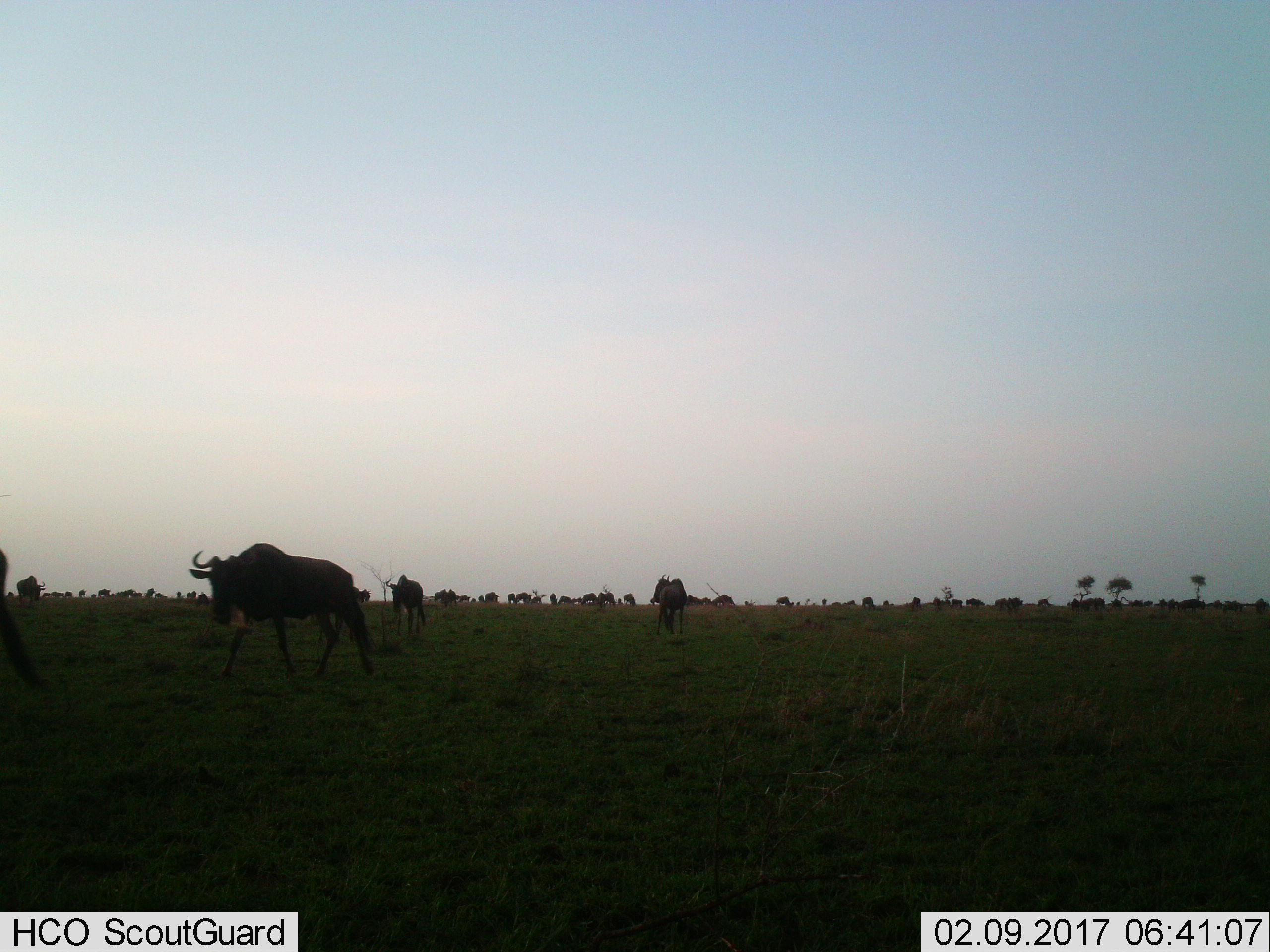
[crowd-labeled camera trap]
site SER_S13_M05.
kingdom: Animalia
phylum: Chordata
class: Mammalia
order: Artiodactyla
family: Bovidae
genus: Connochaetes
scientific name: Connochaetes taurinus taurinus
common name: blue wildebeest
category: wildebeestblue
Wildebeestblue (blue wildebeest) (Connochaetes taurinus taurinus), count 11-50. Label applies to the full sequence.